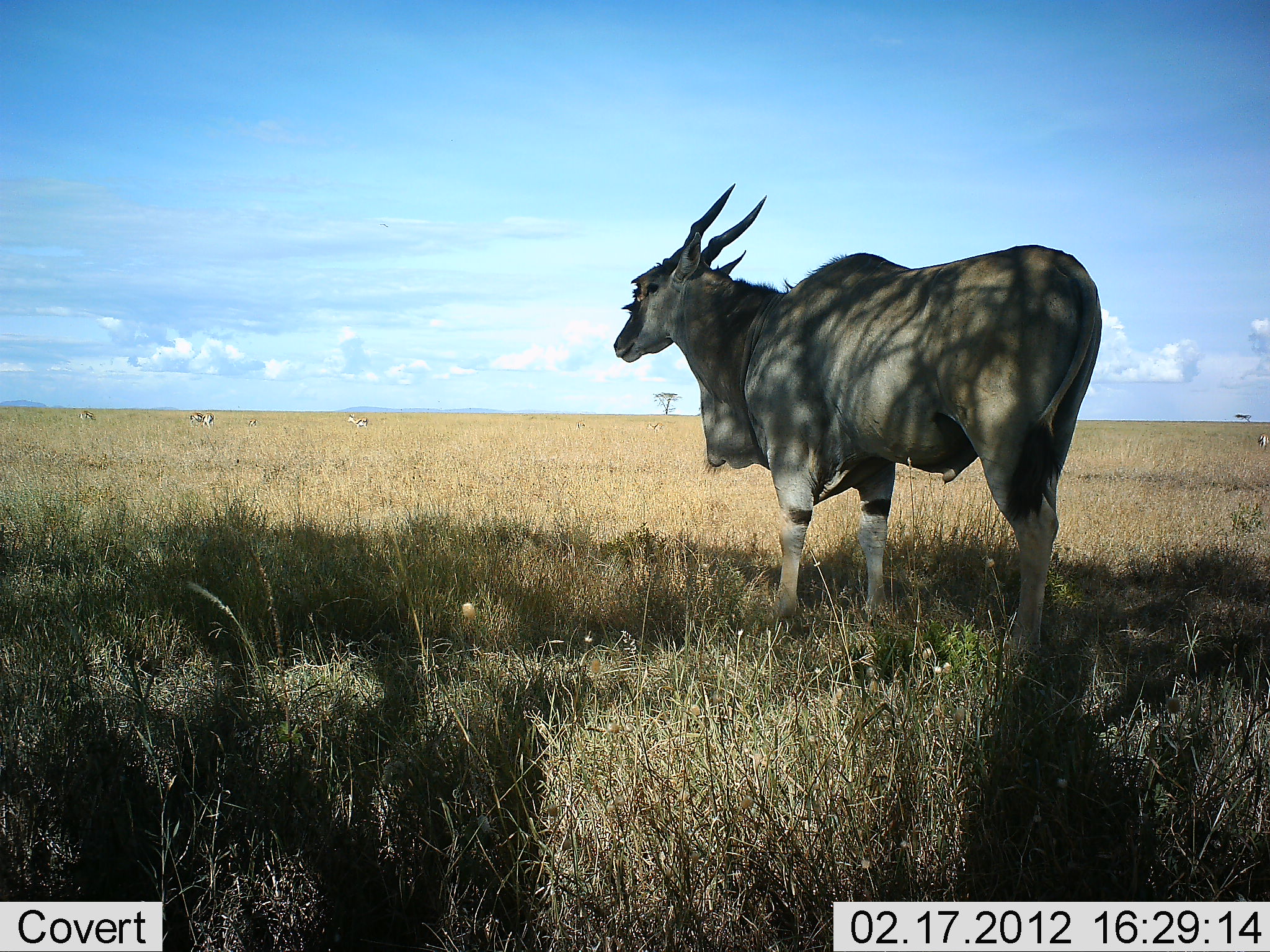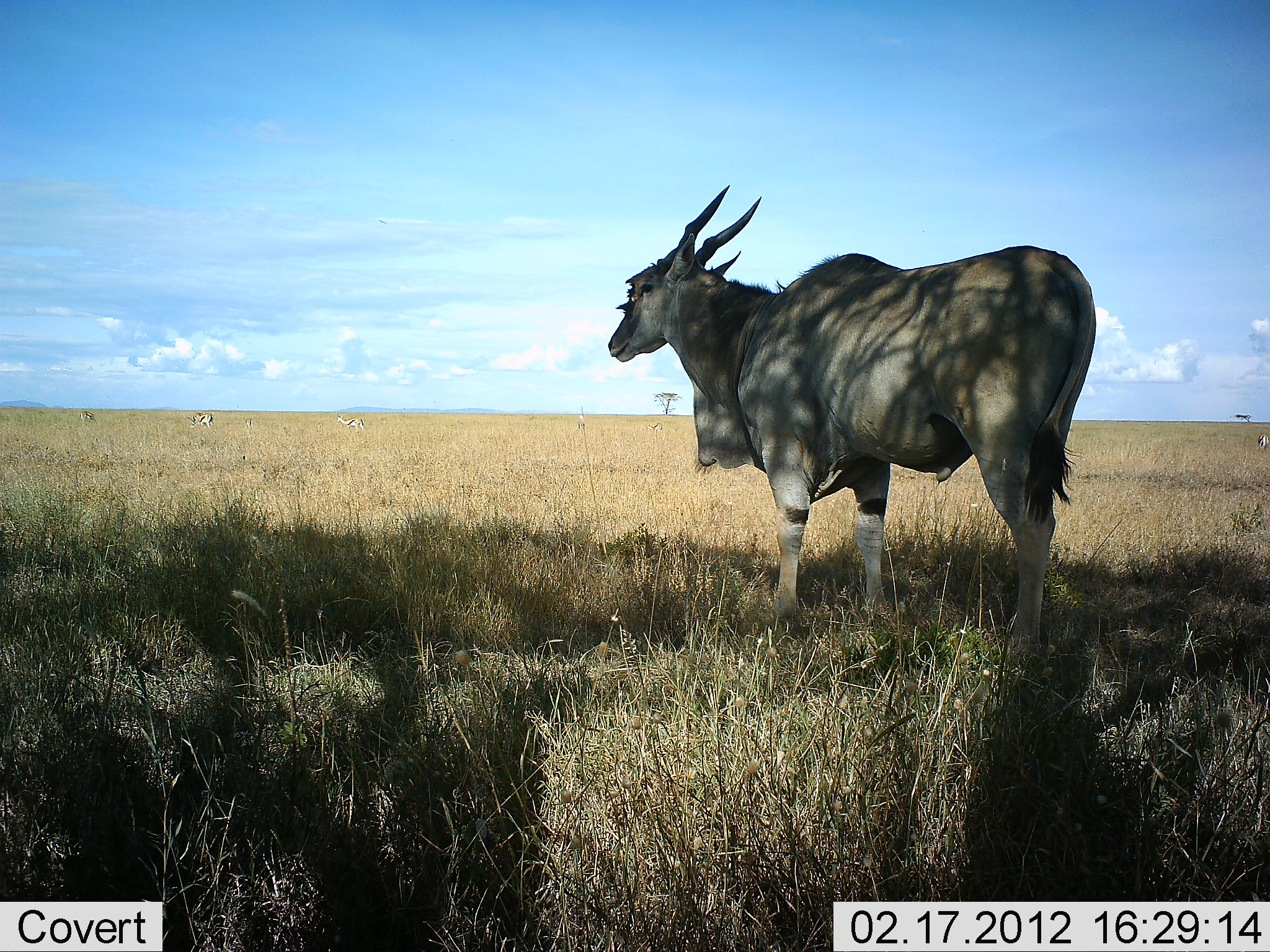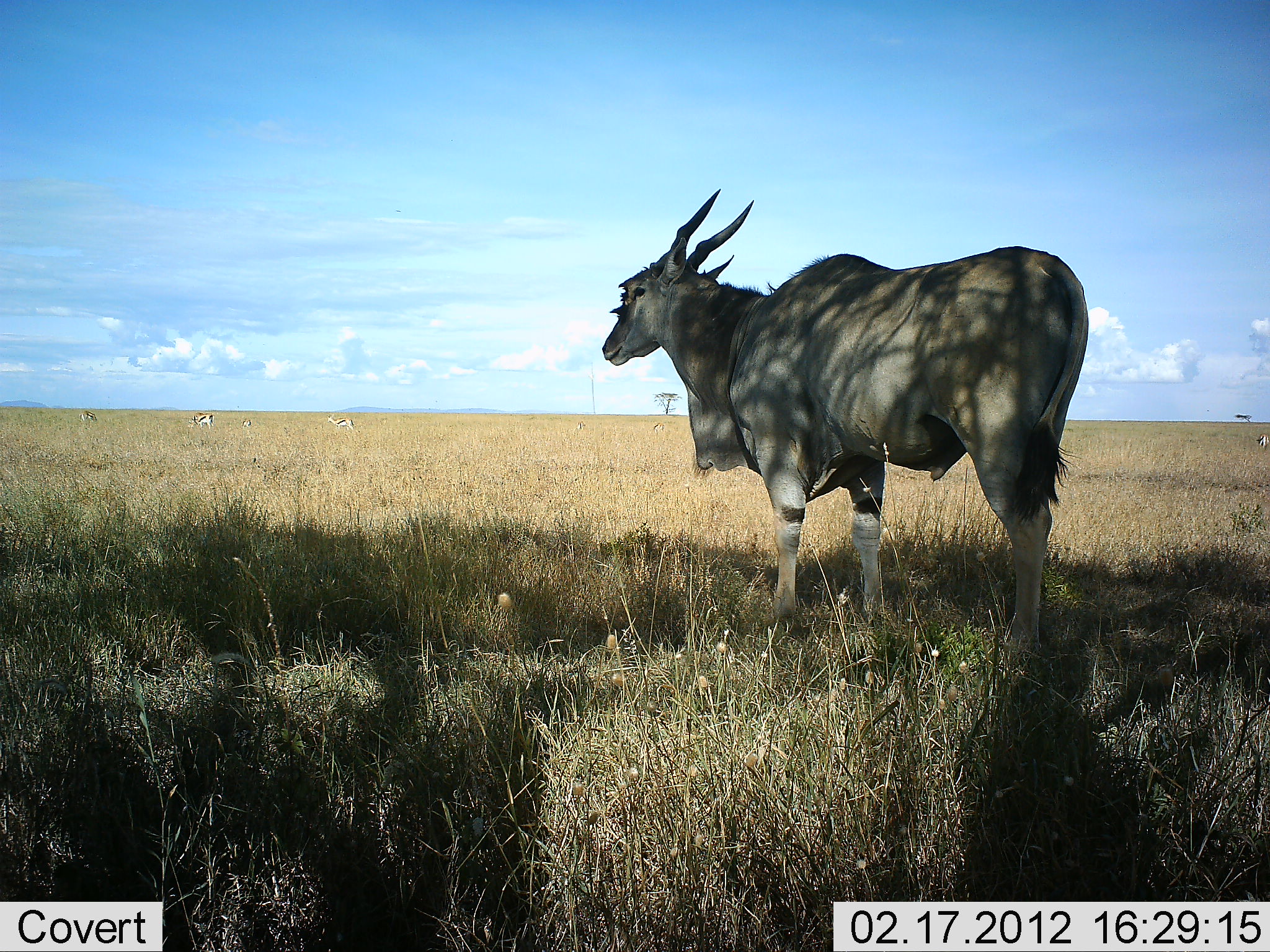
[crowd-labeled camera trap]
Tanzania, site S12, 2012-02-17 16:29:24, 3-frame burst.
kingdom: Animalia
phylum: Chordata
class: Mammalia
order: Artiodactyla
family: Bovidae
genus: Tragelaphus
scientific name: Tragelaphus oryx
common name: eland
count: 1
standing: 96%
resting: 7%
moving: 7%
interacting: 0%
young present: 0%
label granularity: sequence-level